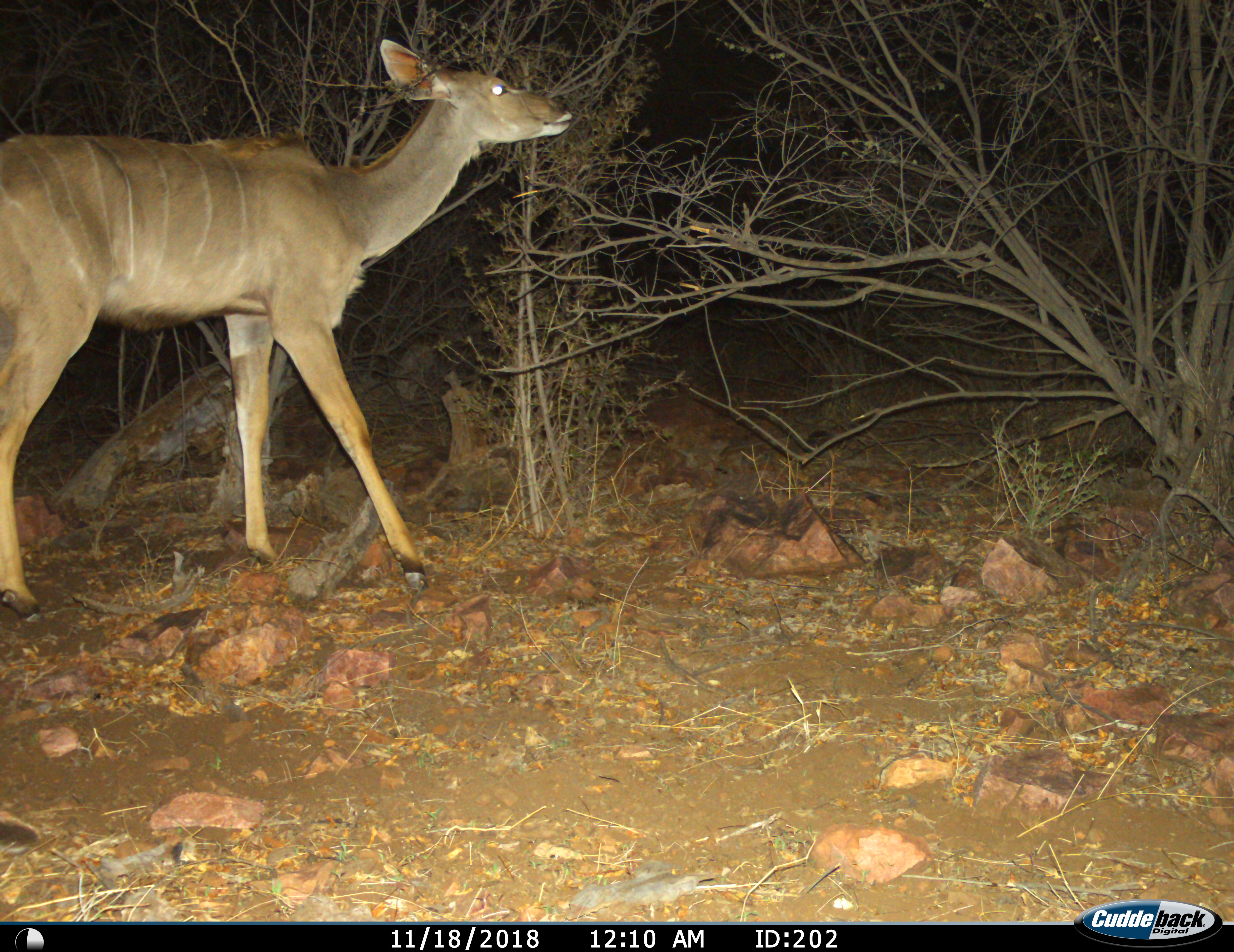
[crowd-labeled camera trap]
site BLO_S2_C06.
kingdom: Animalia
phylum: Chordata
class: Mammalia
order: Artiodactyla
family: Bovidae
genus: Tragelaphus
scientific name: Tragelaphus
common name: kudu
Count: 1.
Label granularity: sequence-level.